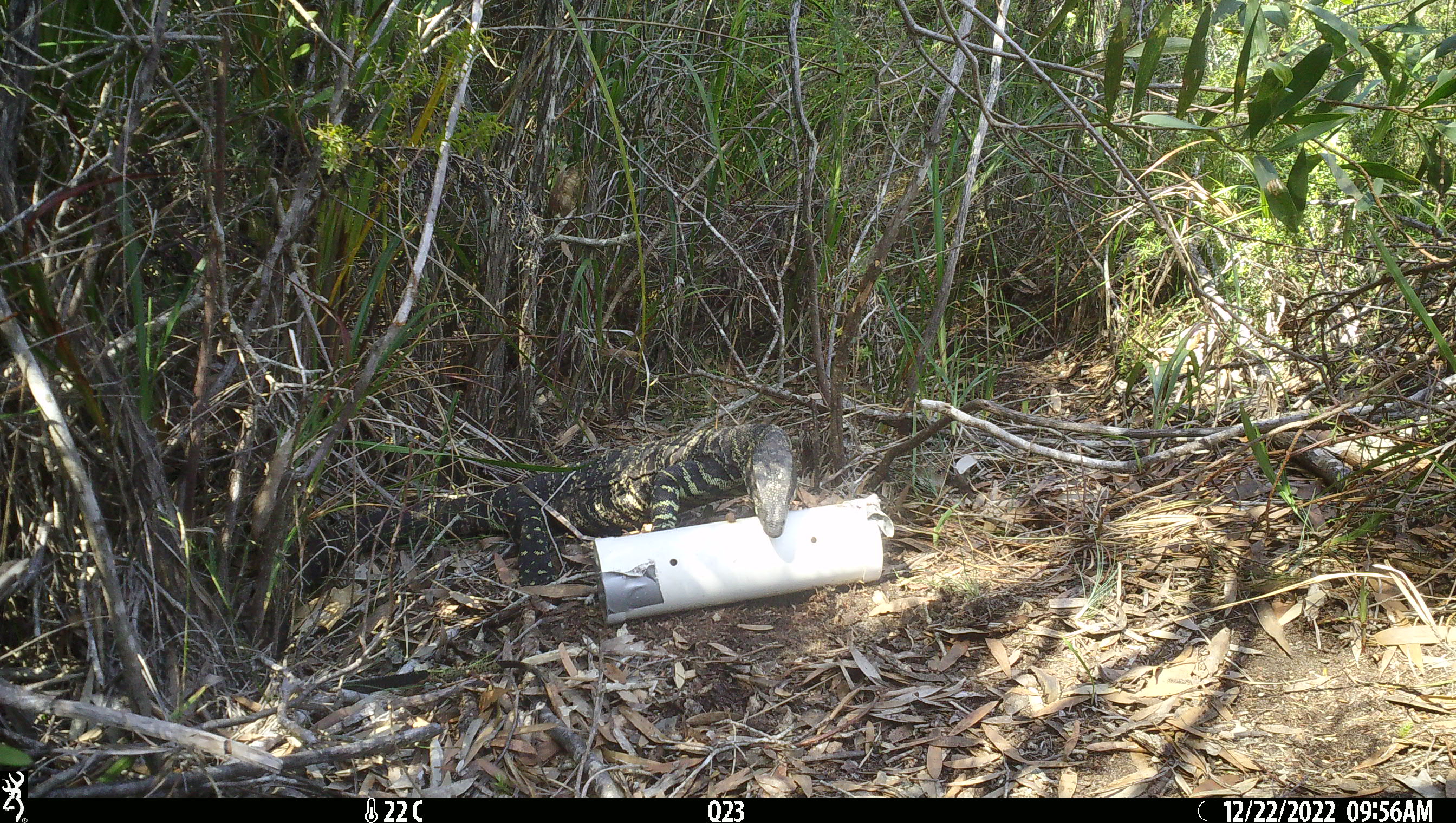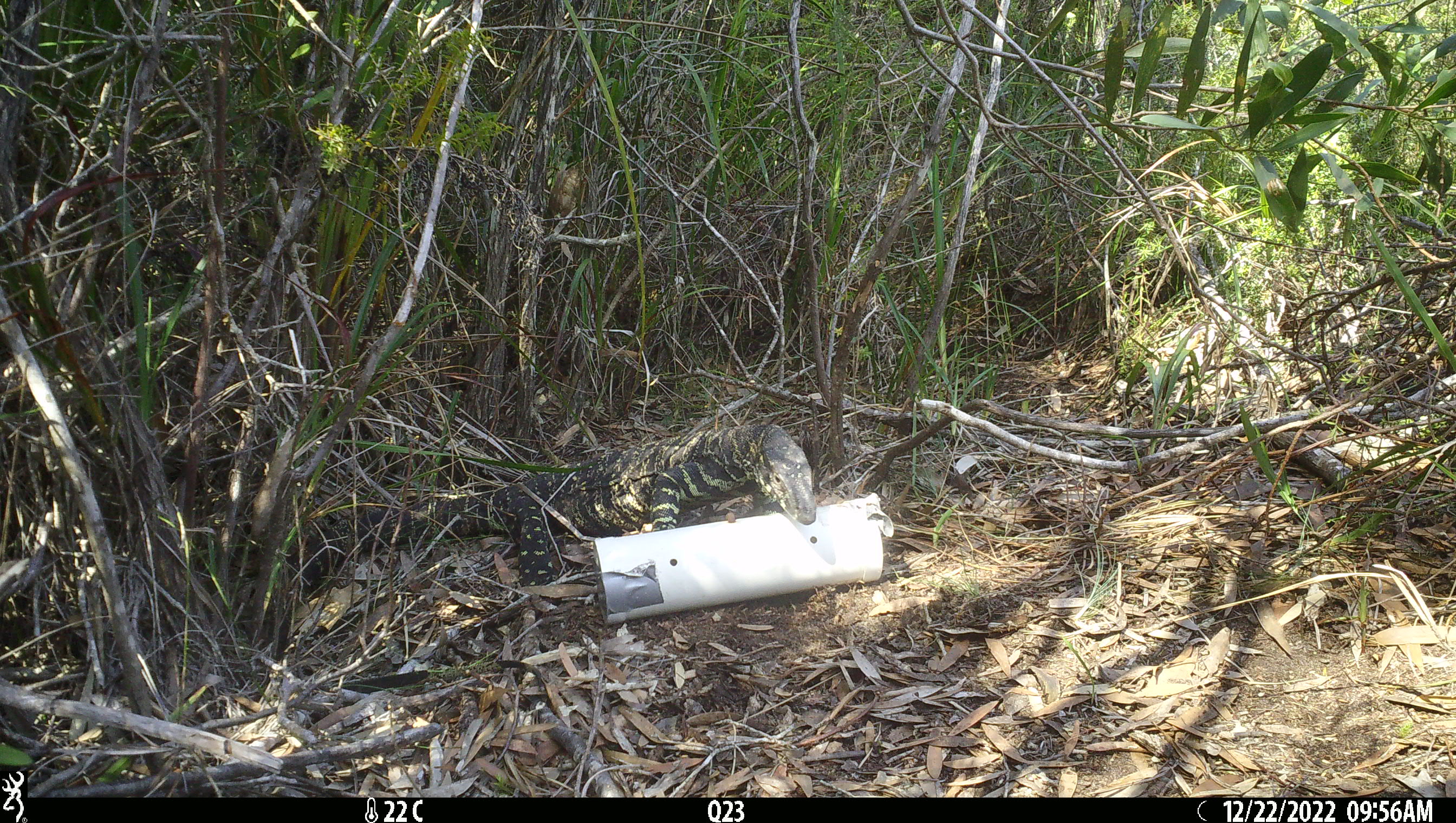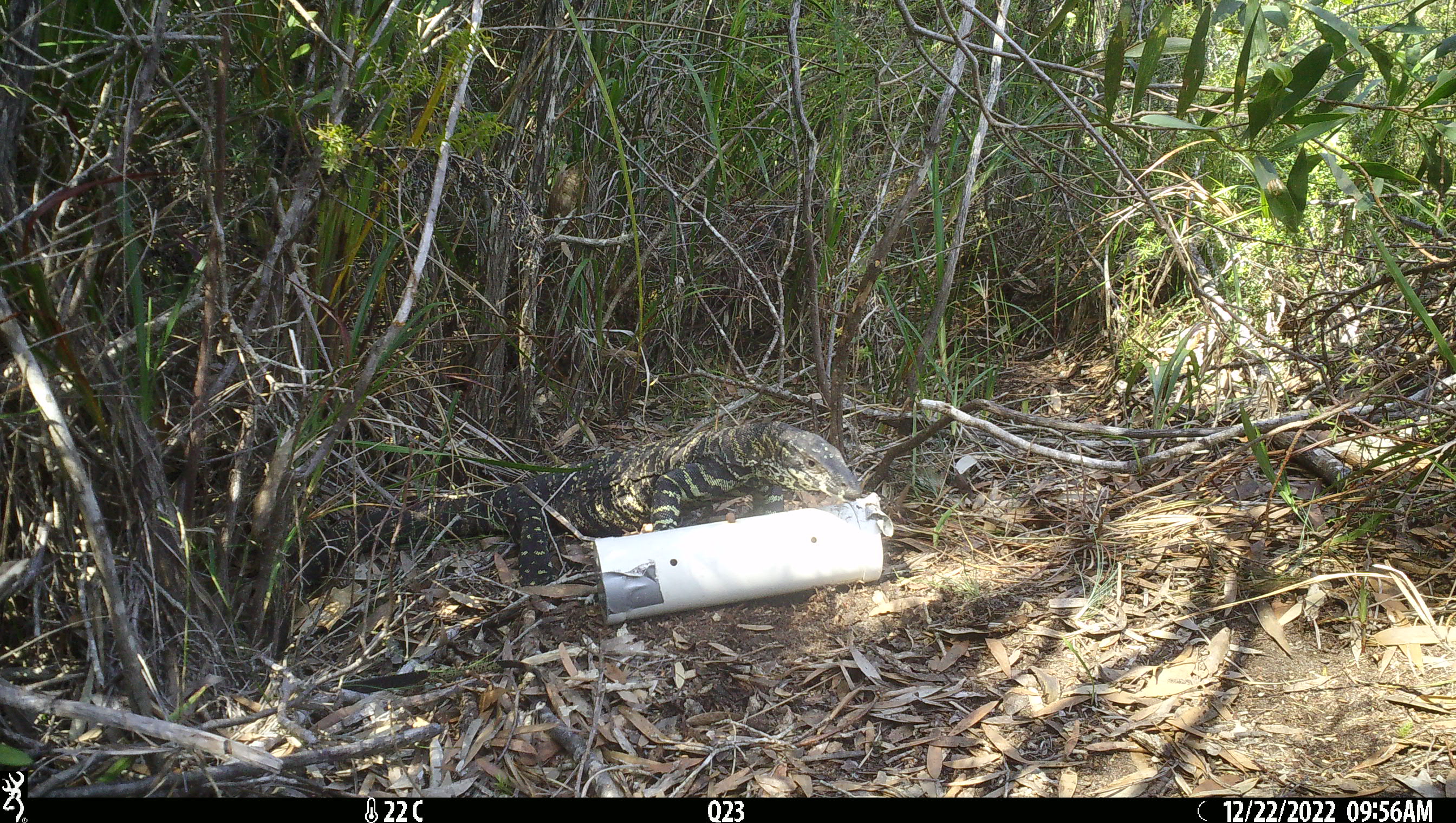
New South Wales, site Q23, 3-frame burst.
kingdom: Animalia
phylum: Chordata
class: Reptilia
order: Squamata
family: Varanidae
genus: Varanus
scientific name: Varanus varius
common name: lace monitor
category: goanna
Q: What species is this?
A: Goanna (lace monitor) (Varanus varius).